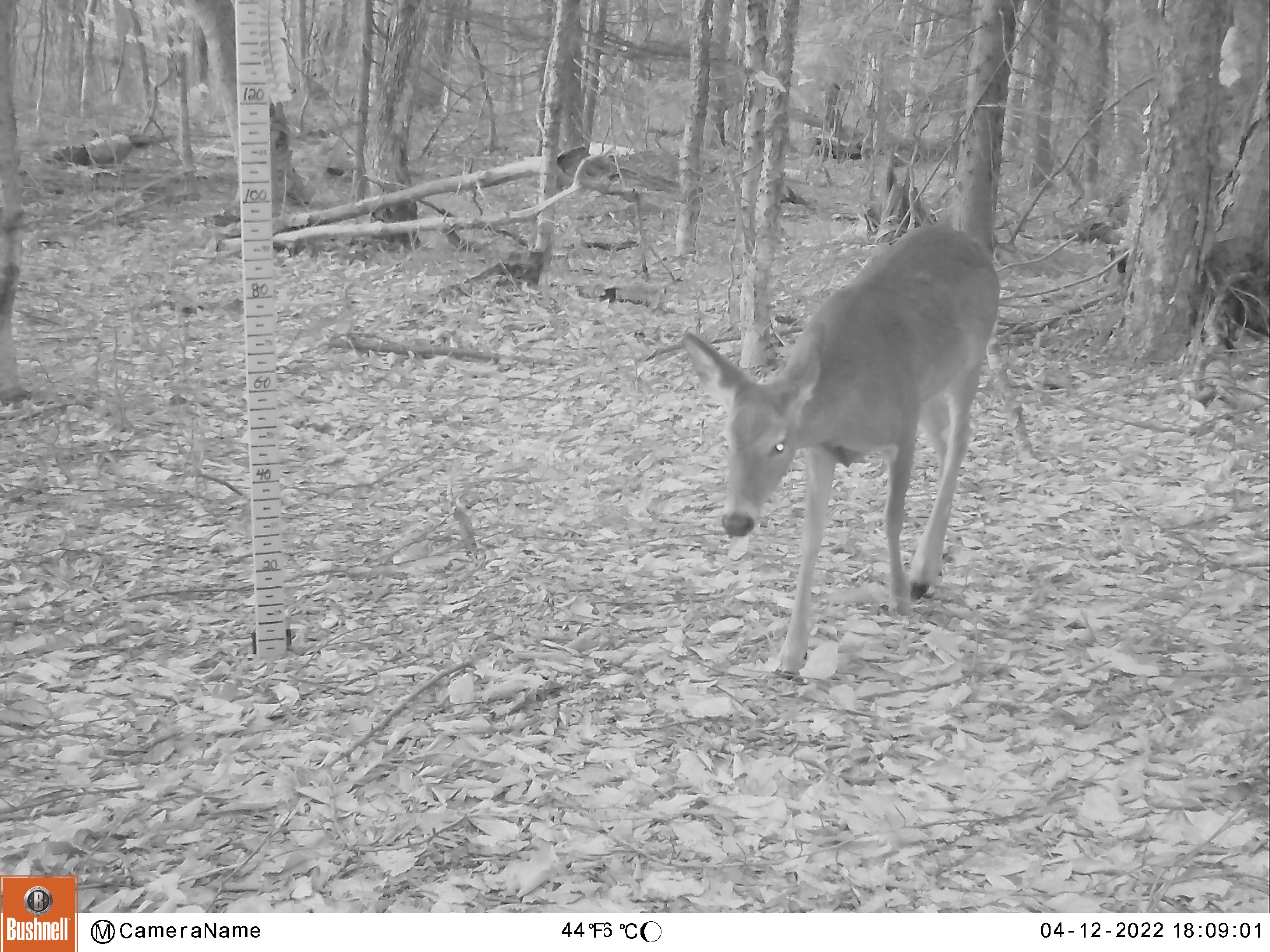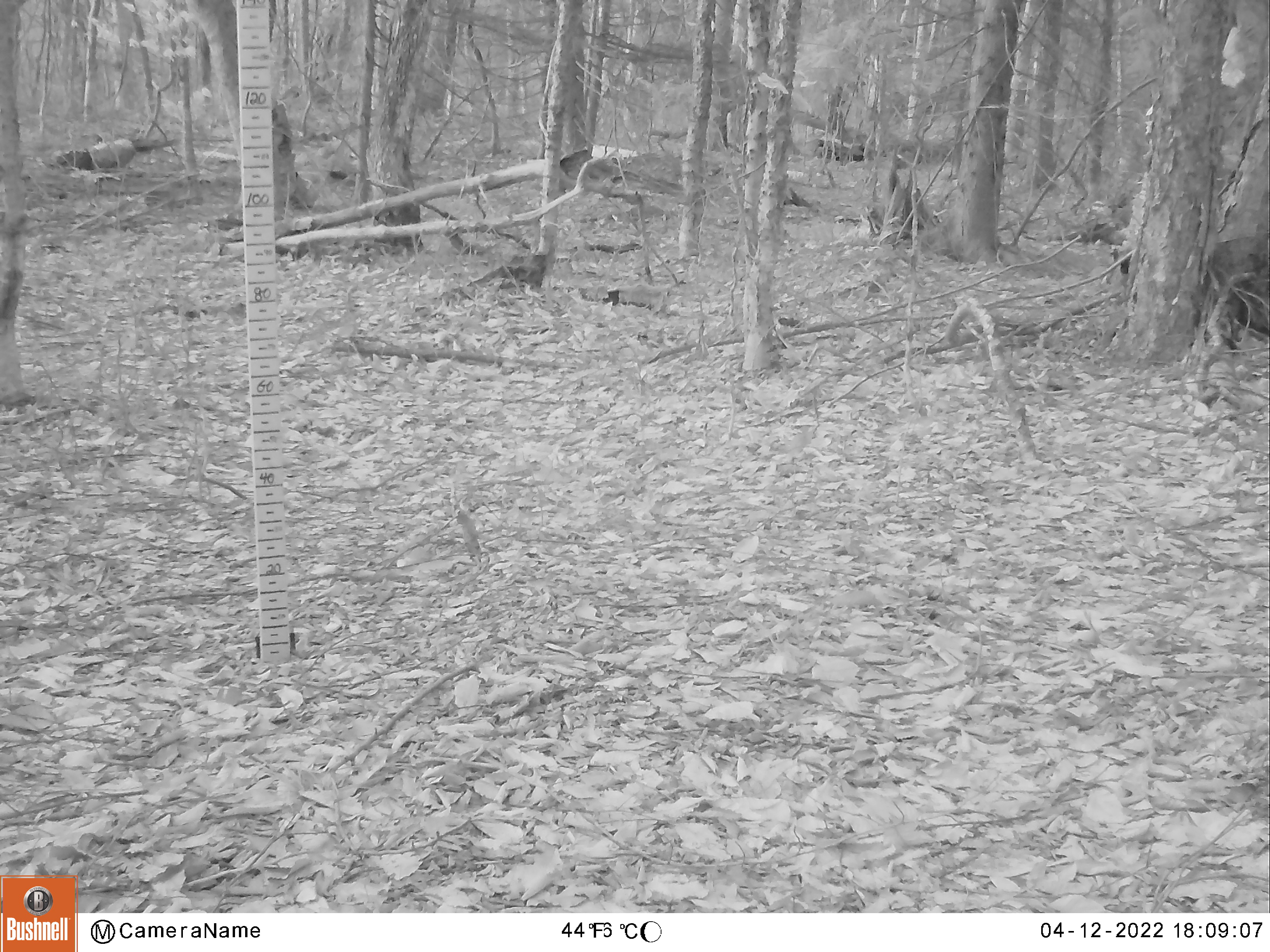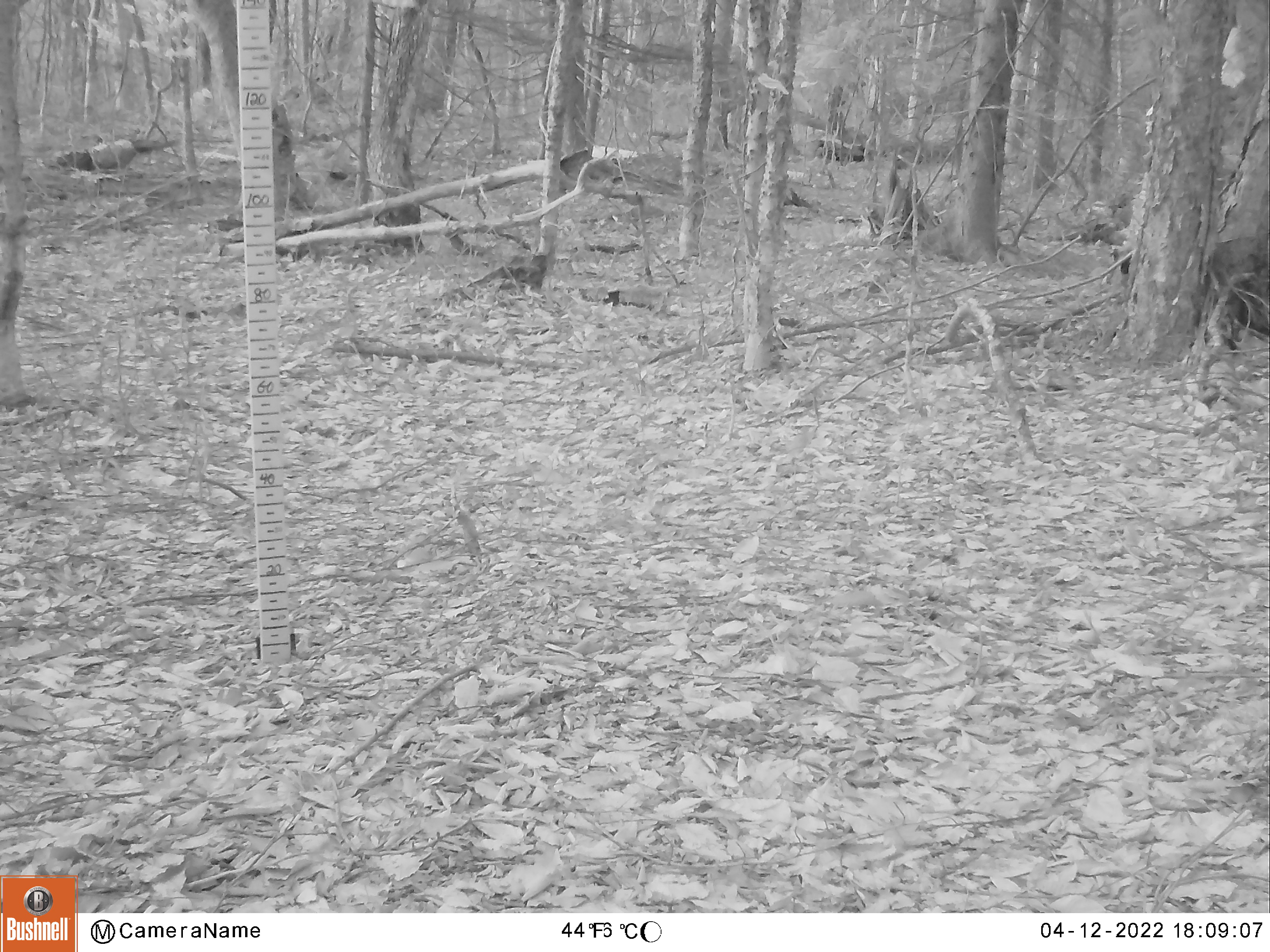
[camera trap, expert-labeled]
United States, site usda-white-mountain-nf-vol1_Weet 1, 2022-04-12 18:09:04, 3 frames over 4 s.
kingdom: Animalia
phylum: Chordata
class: Mammalia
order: Artiodactyla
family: Cervidae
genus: Odocoileus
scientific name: Odocoileus virginianus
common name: white-tailed deer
White-tailed deer (Odocoileus virginianus).